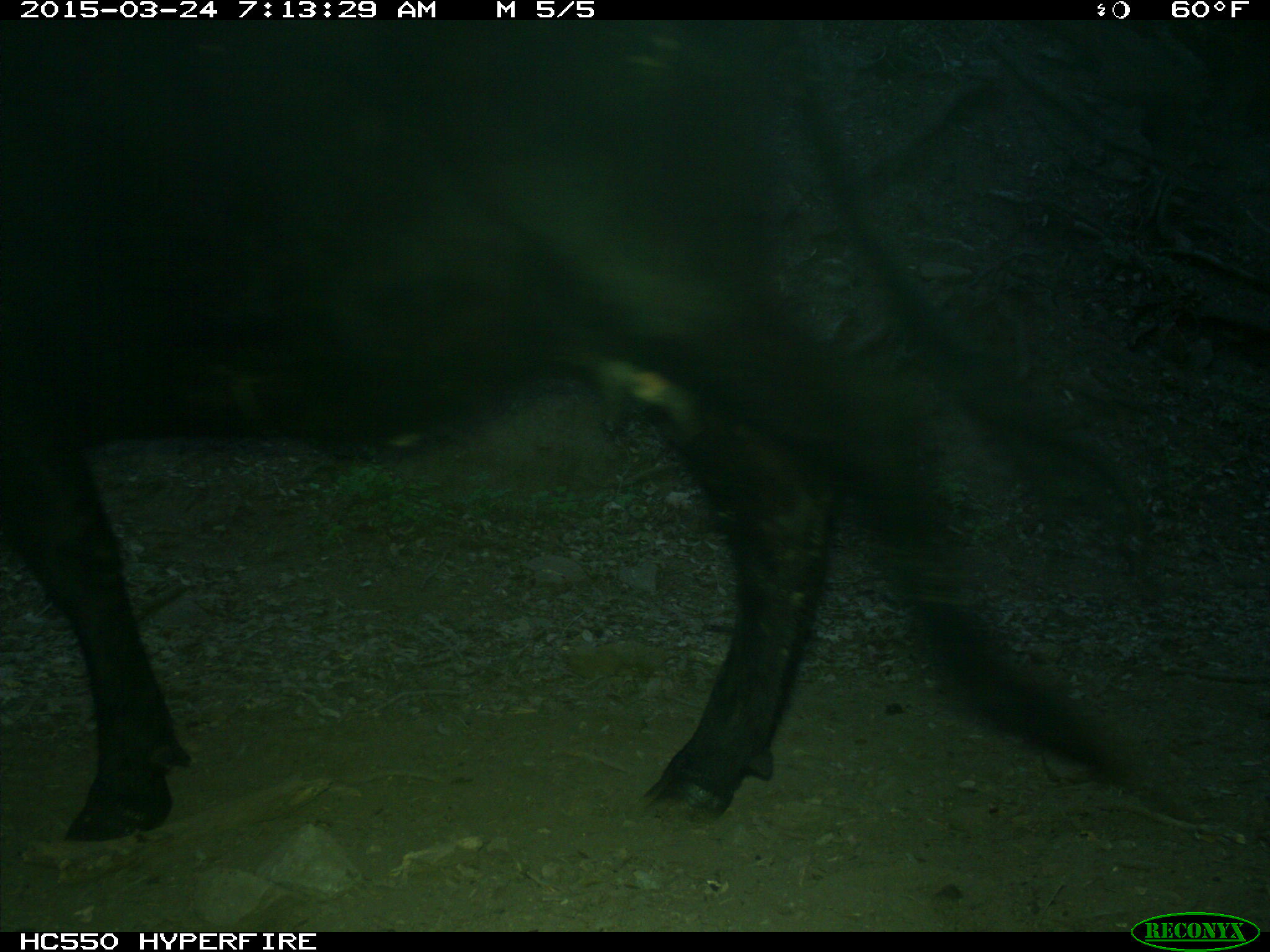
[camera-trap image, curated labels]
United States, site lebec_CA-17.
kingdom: Animalia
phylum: Chordata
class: Mammalia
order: Artiodactyla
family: Bovidae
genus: Bos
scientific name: Bos taurus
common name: domestic cow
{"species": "Bos taurus (domestic cow)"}